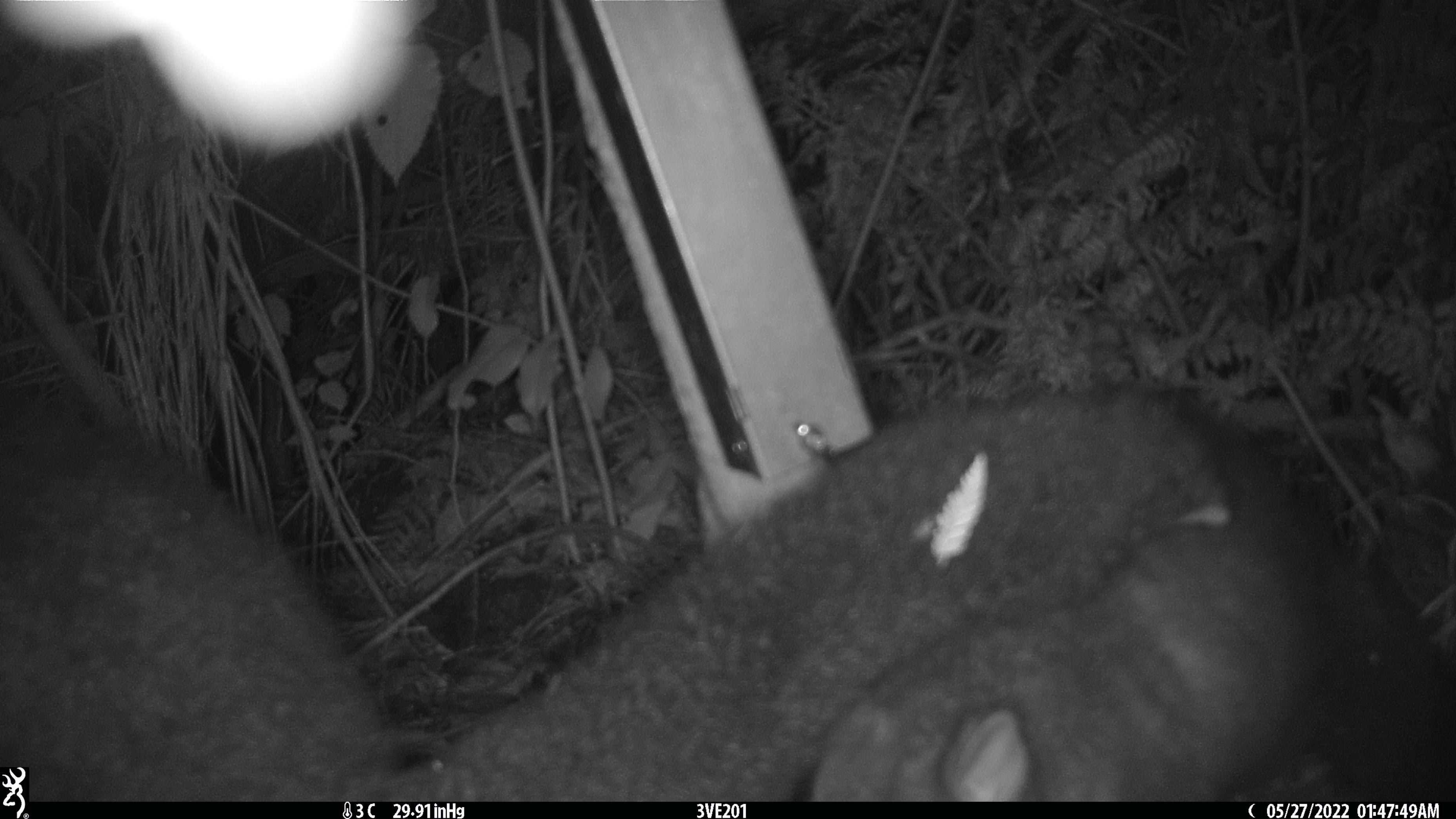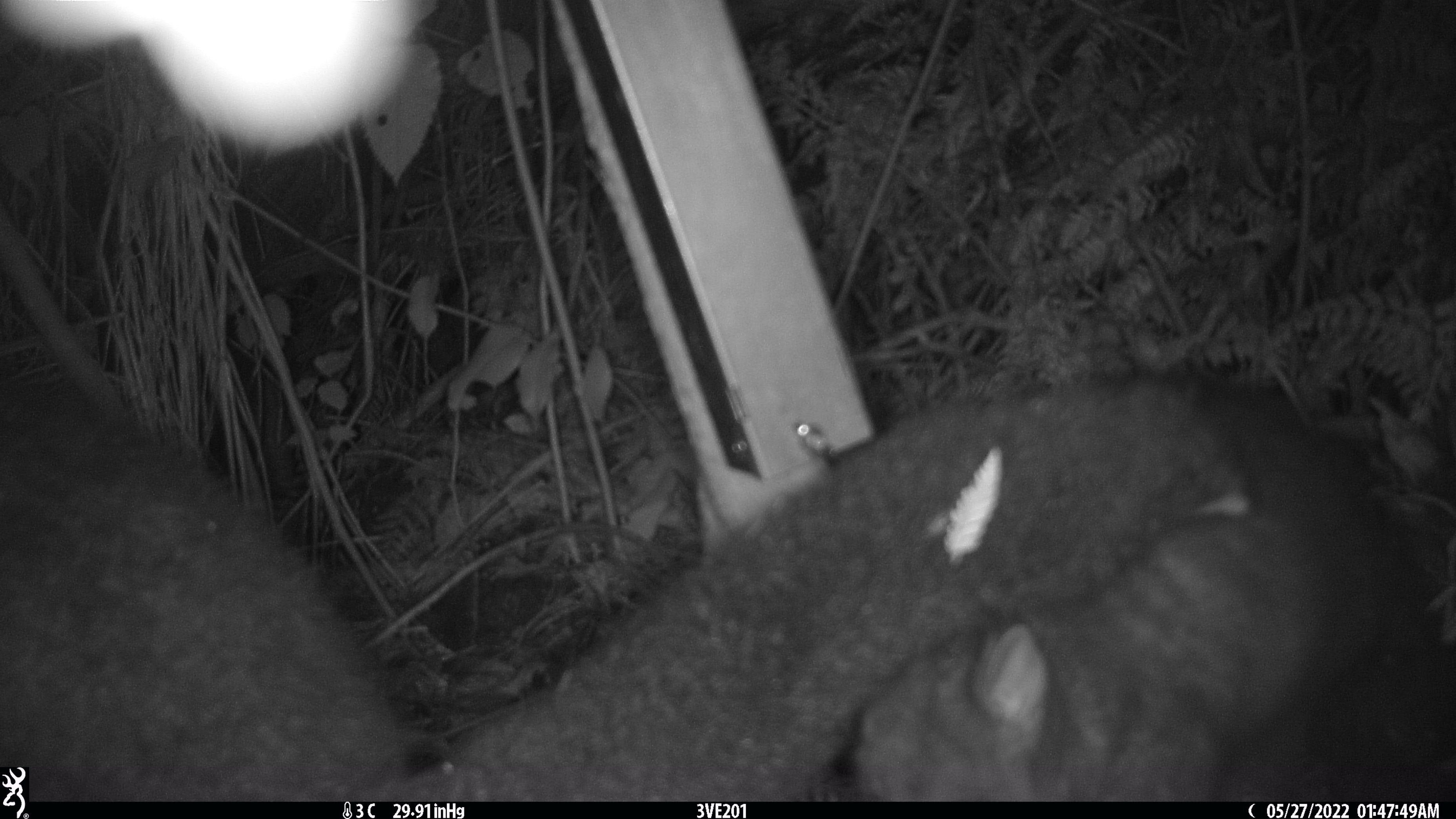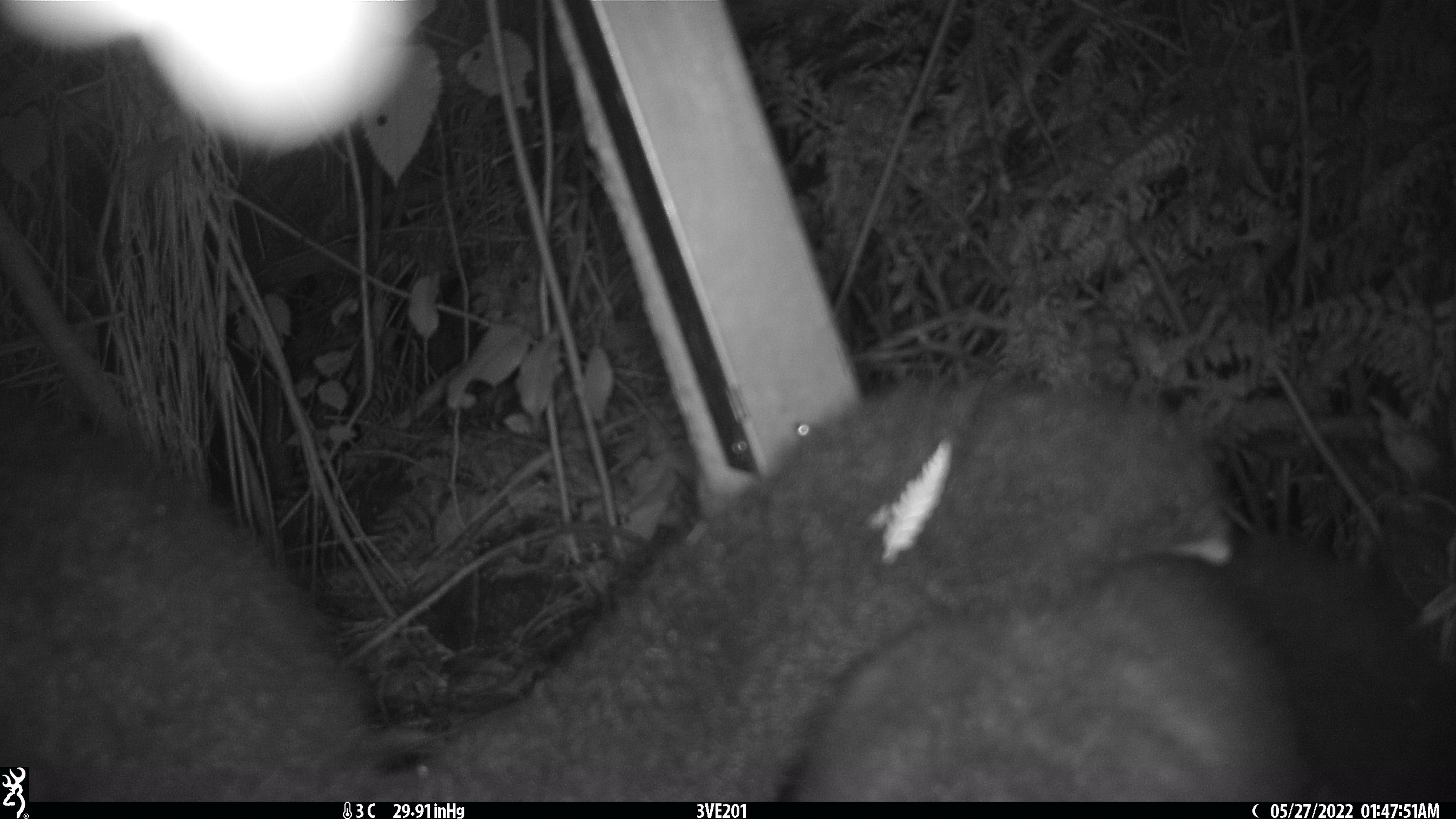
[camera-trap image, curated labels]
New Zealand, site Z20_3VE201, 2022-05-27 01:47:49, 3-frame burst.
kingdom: Animalia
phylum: Chordata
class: Mammalia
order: Diprotodontia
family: Phalangeridae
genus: Trichosurus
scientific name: Trichosurus vulpecula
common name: common brushtail possum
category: possum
Possum (common brushtail possum) (Trichosurus vulpecula).